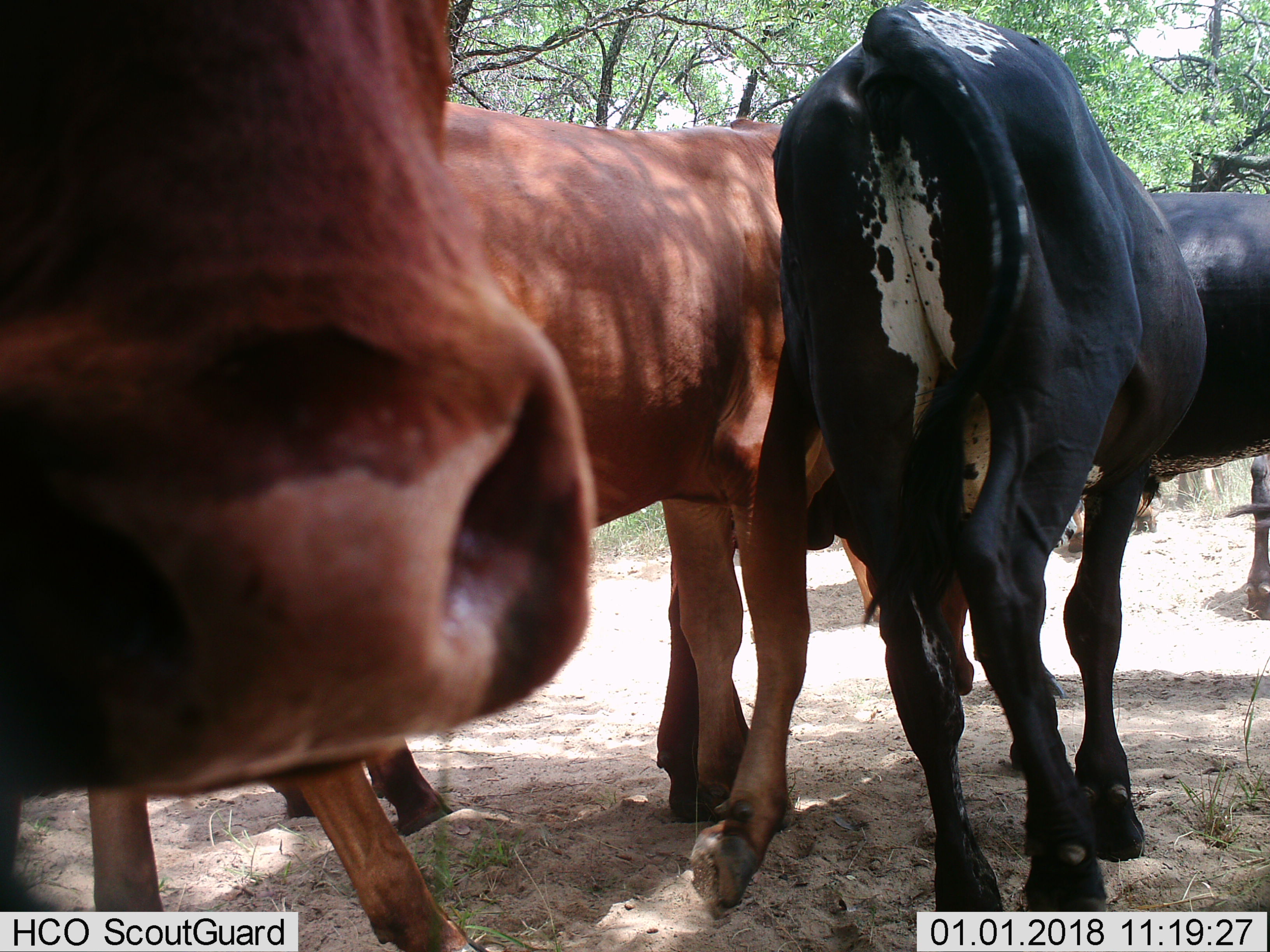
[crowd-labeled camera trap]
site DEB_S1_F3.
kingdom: Animalia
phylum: Chordata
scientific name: Vertebrata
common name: domestic animal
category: domesticanimal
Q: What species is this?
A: Domesticanimal (domestic animal) (Vertebrata).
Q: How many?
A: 4.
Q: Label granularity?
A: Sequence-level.